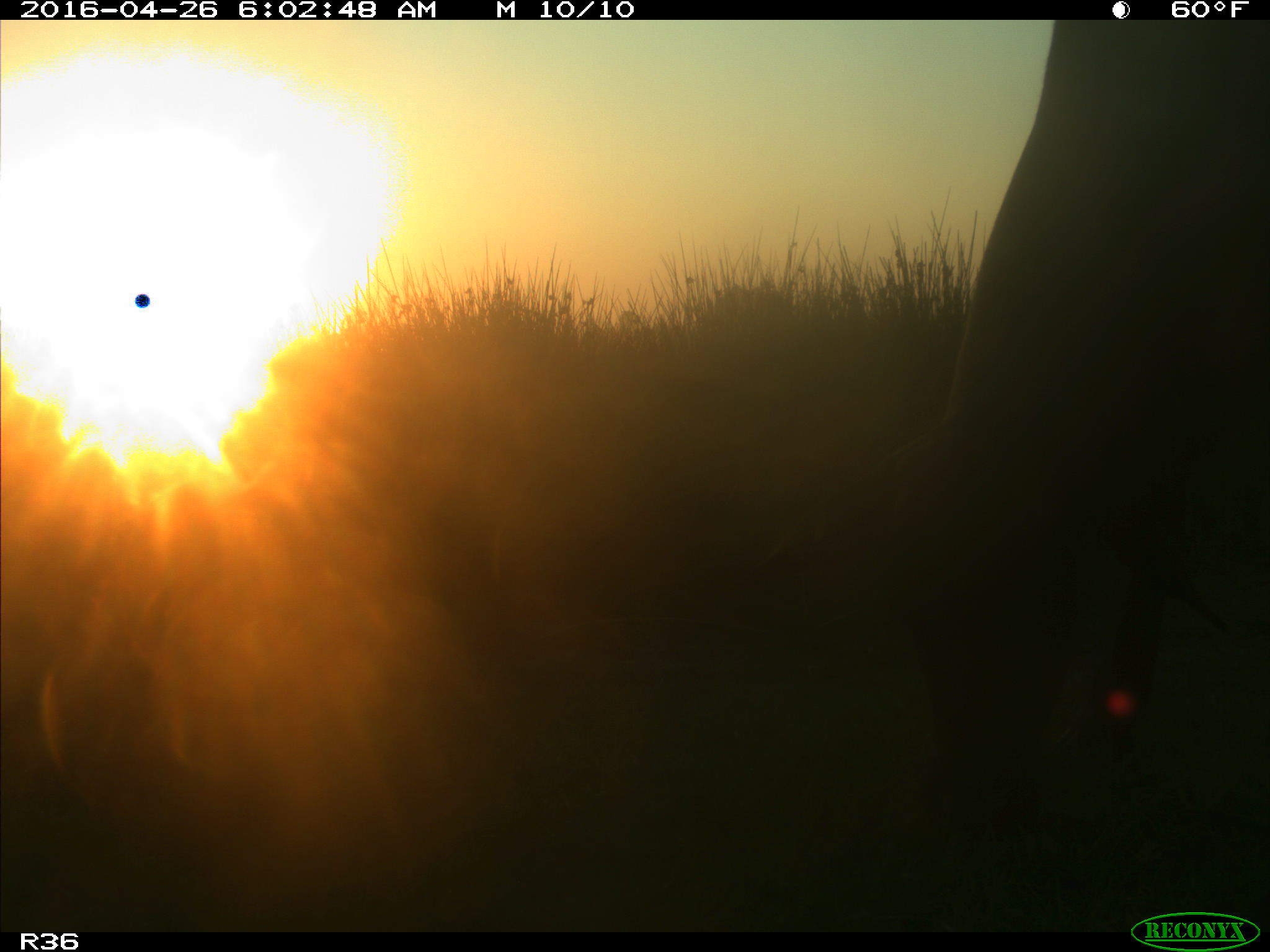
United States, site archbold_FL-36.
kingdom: Animalia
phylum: Chordata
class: Mammalia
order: Artiodactyla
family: Bovidae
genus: Bos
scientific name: Bos taurus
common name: domestic cow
Bos taurus (domestic cow).